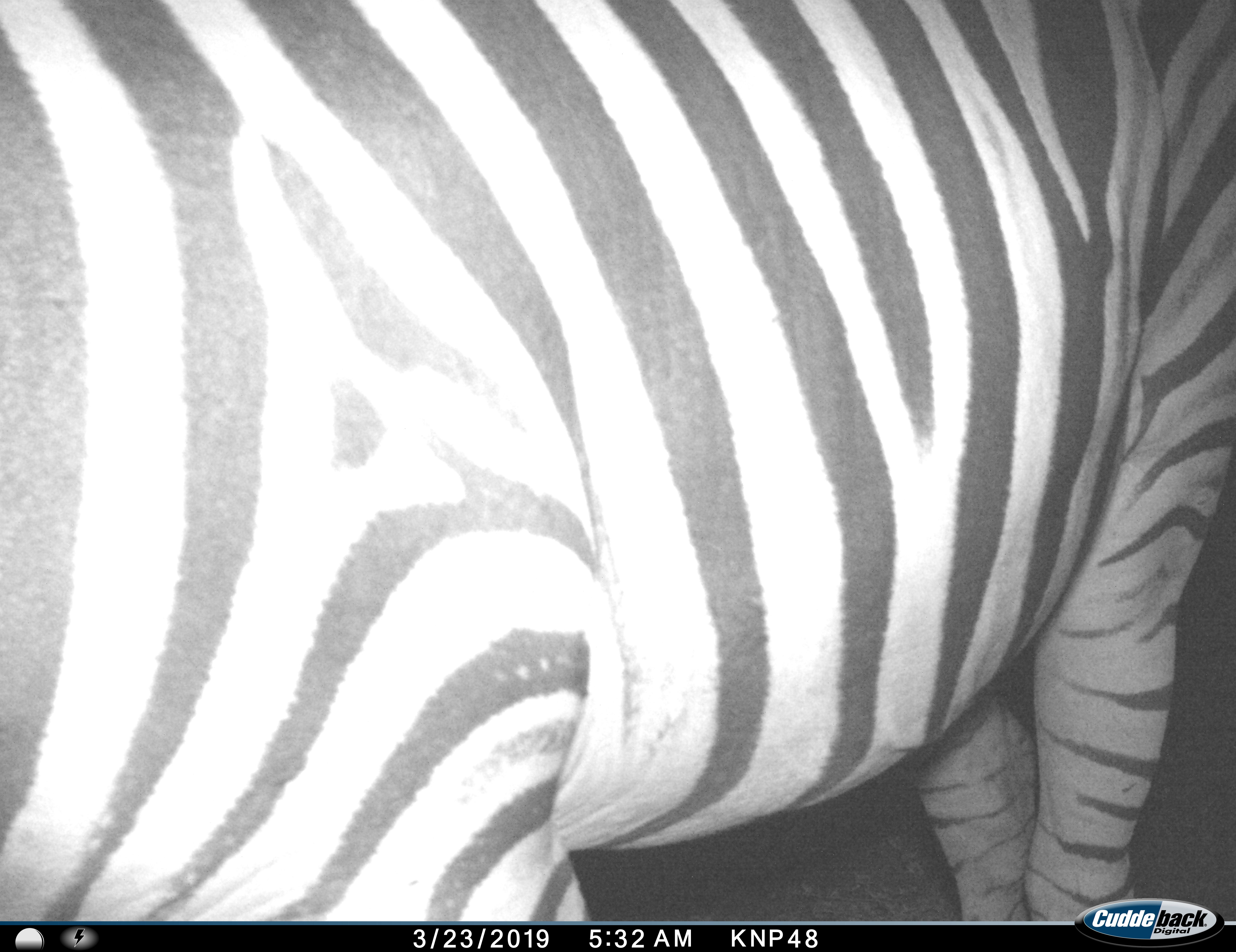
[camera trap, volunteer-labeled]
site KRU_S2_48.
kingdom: Animalia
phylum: Chordata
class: Mammalia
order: Perissodactyla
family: Equidae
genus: Equus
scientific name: Equus quagga burchellii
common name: burchell's zebra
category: zebraburchells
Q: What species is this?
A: Zebraburchells (burchell's zebra) (Equus quagga burchellii).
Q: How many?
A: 1.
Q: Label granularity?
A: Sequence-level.